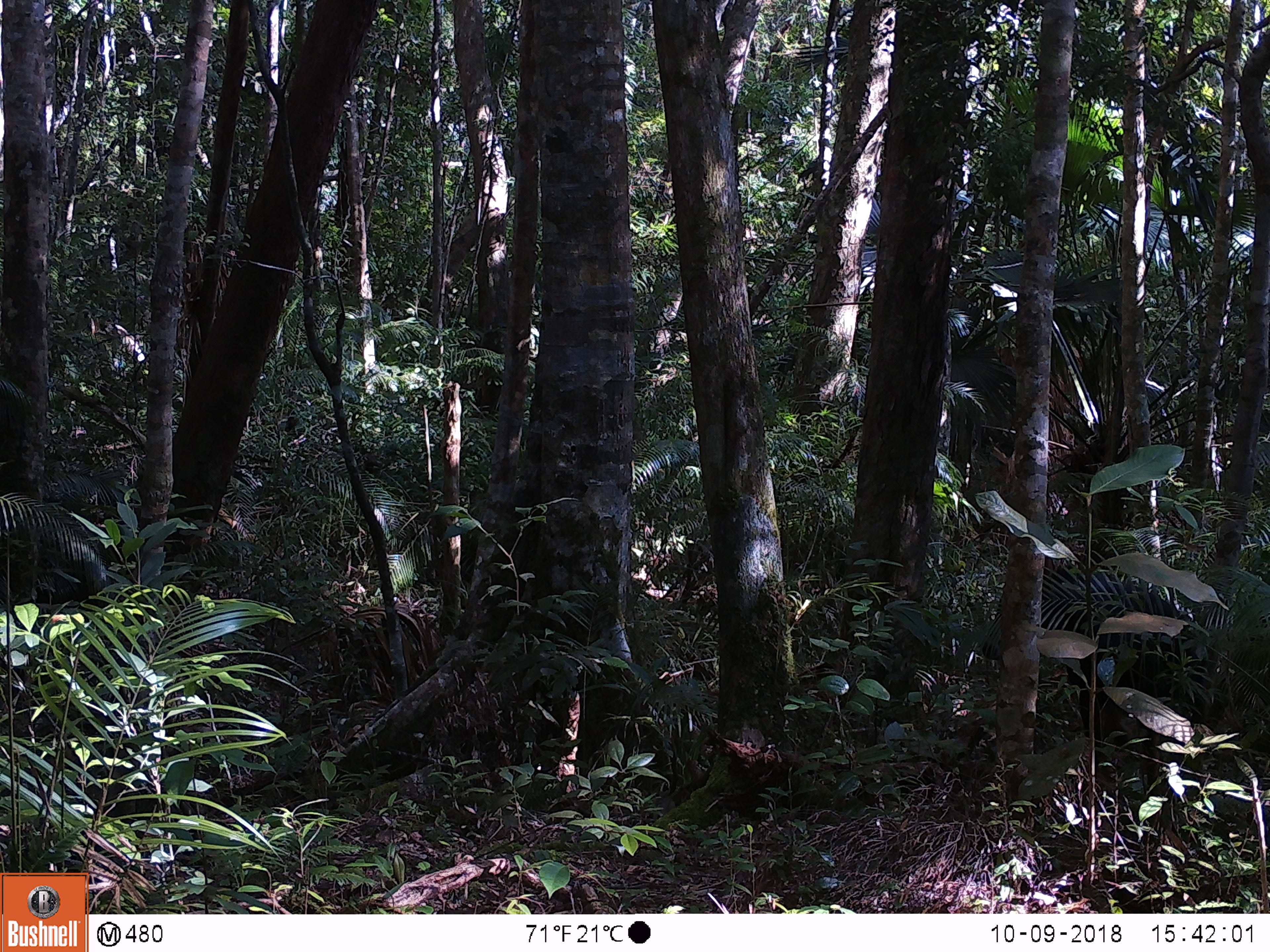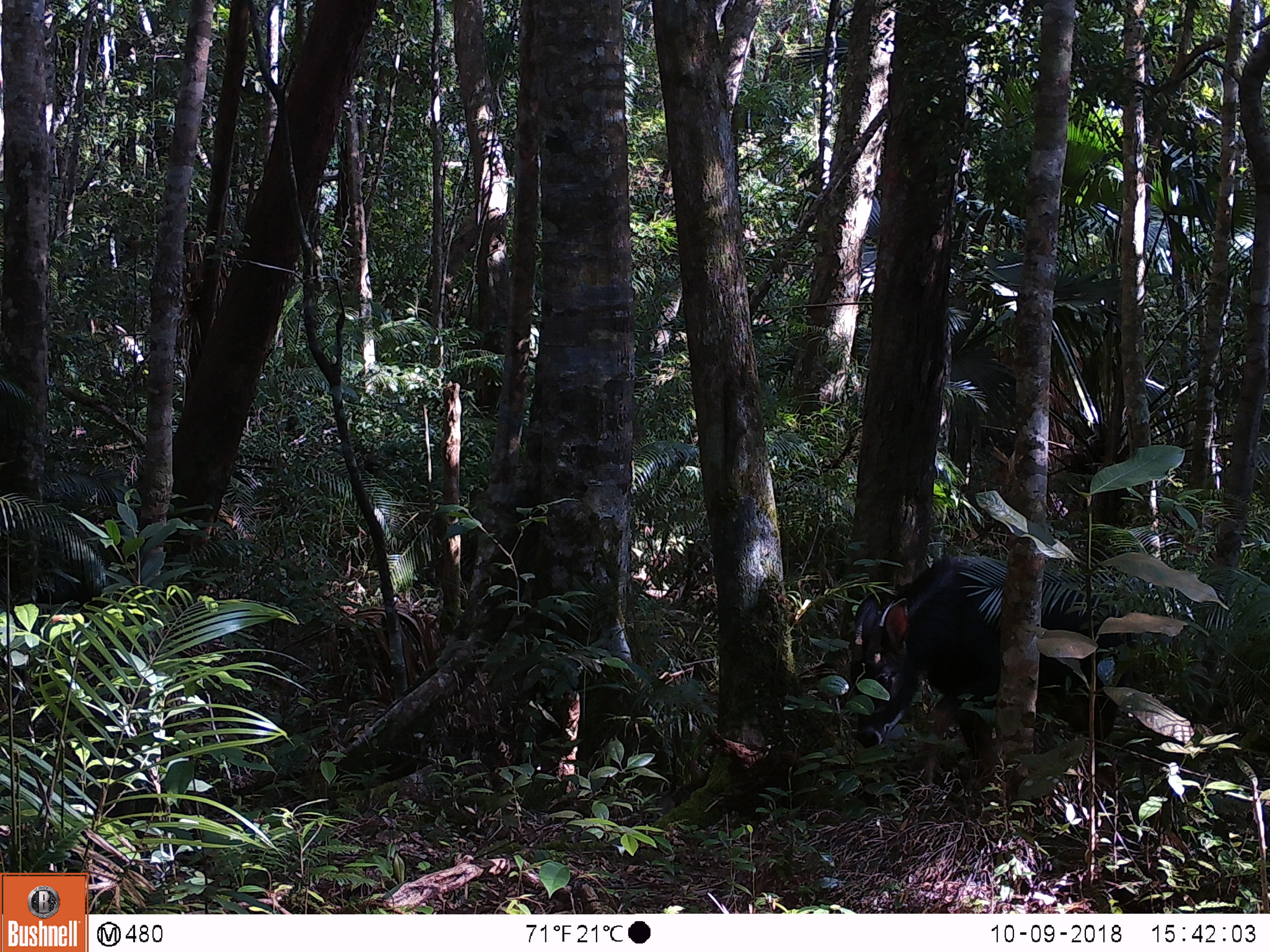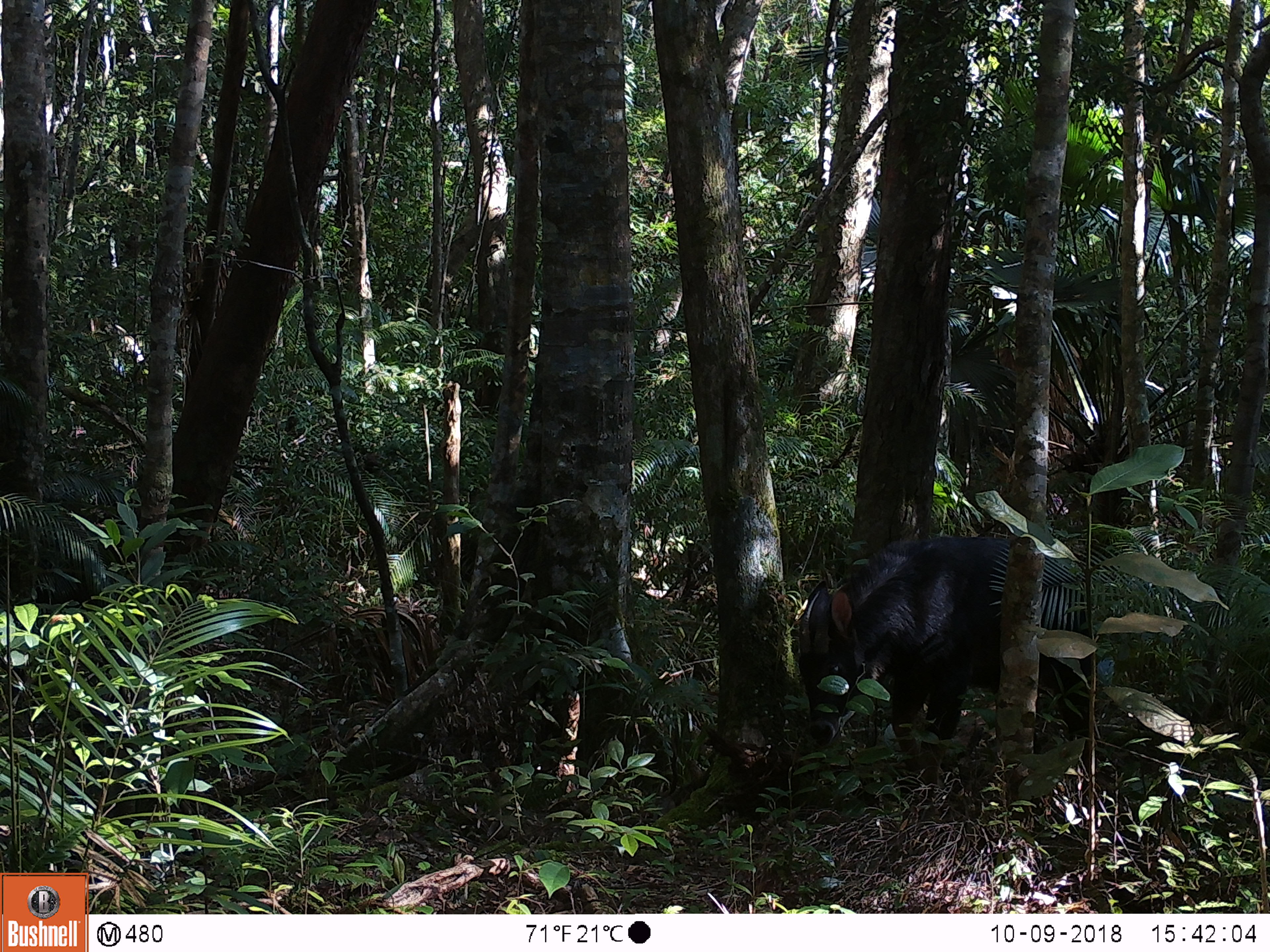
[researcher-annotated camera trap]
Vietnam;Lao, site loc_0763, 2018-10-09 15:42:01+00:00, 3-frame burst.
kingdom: Animalia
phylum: Chordata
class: Mammalia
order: Artiodactyla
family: Bovidae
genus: Capricornis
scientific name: Capricornis sumatraensis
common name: chinese serow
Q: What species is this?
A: Chinese serow (Capricornis sumatraensis).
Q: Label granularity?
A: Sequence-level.